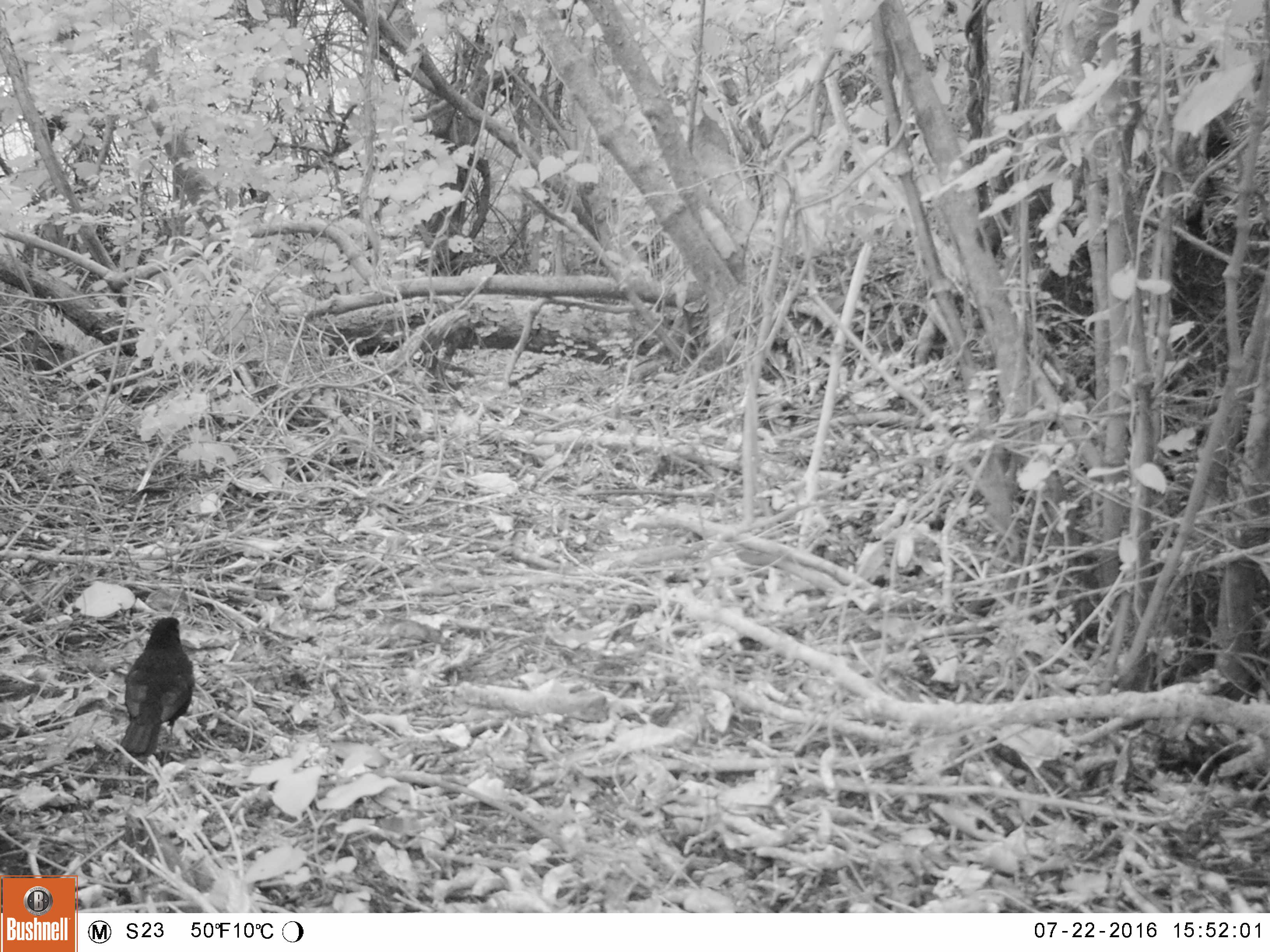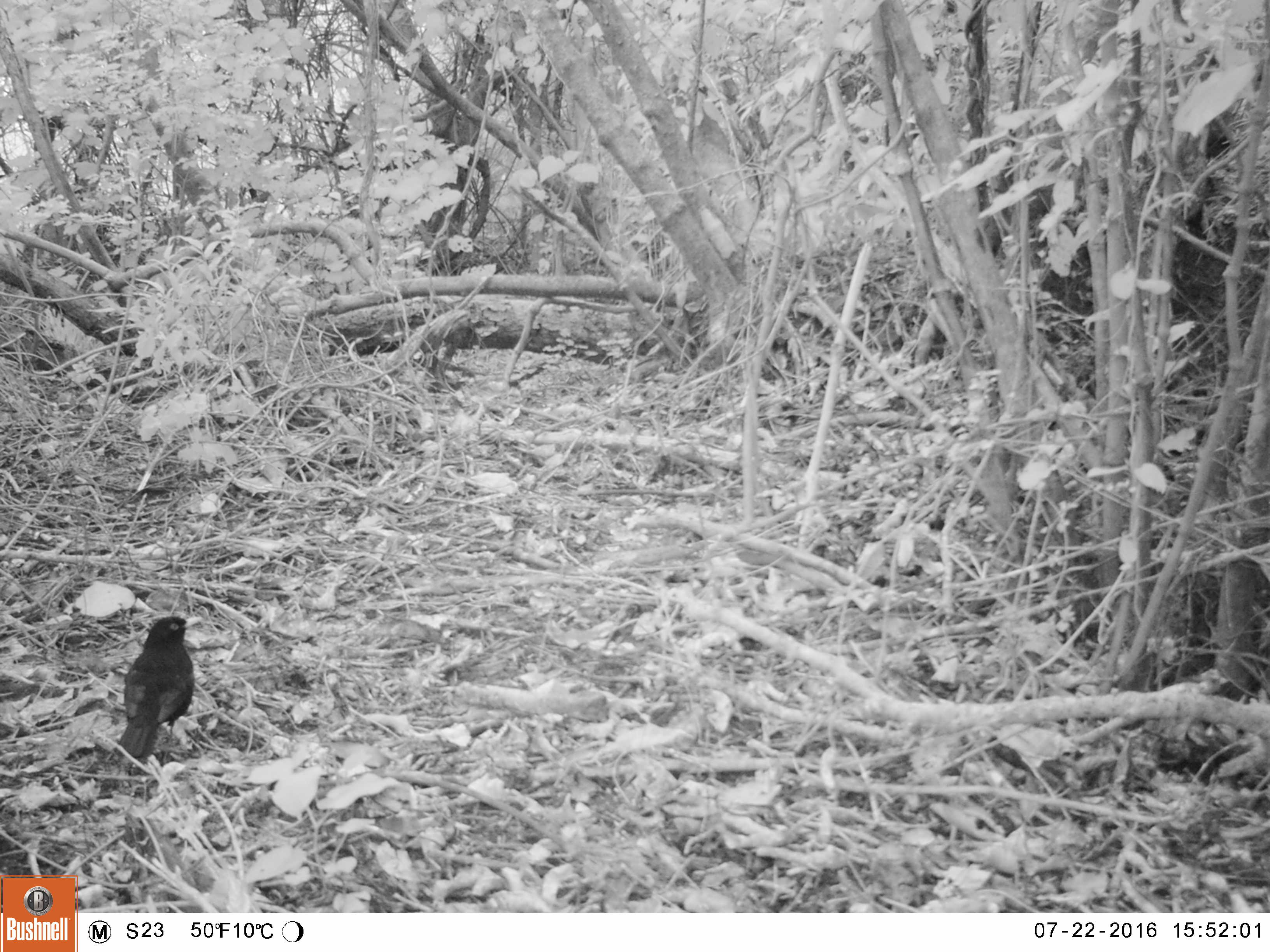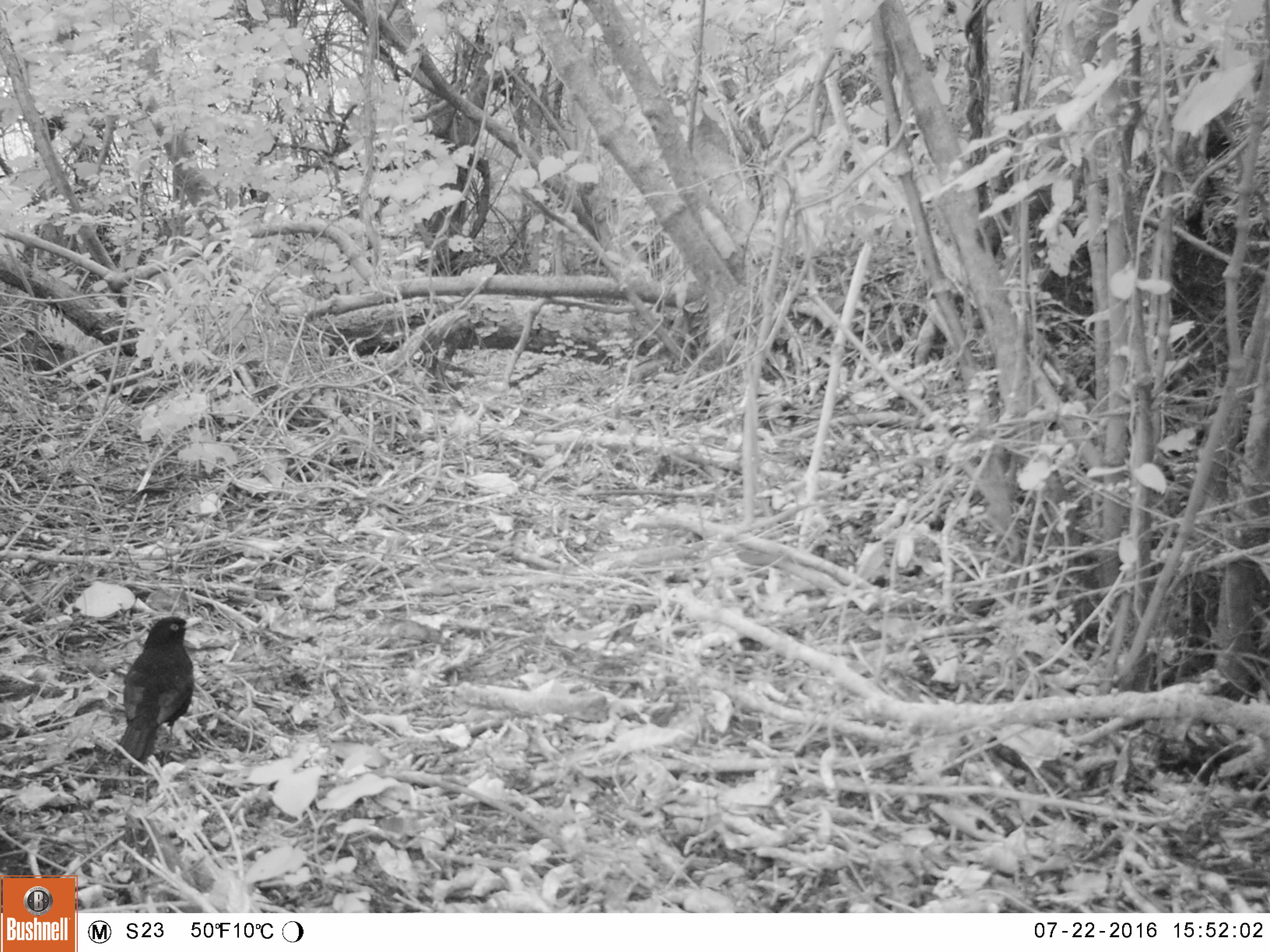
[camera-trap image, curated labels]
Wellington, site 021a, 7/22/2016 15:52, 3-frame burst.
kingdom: Animalia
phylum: Chordata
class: Aves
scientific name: Aves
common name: bird